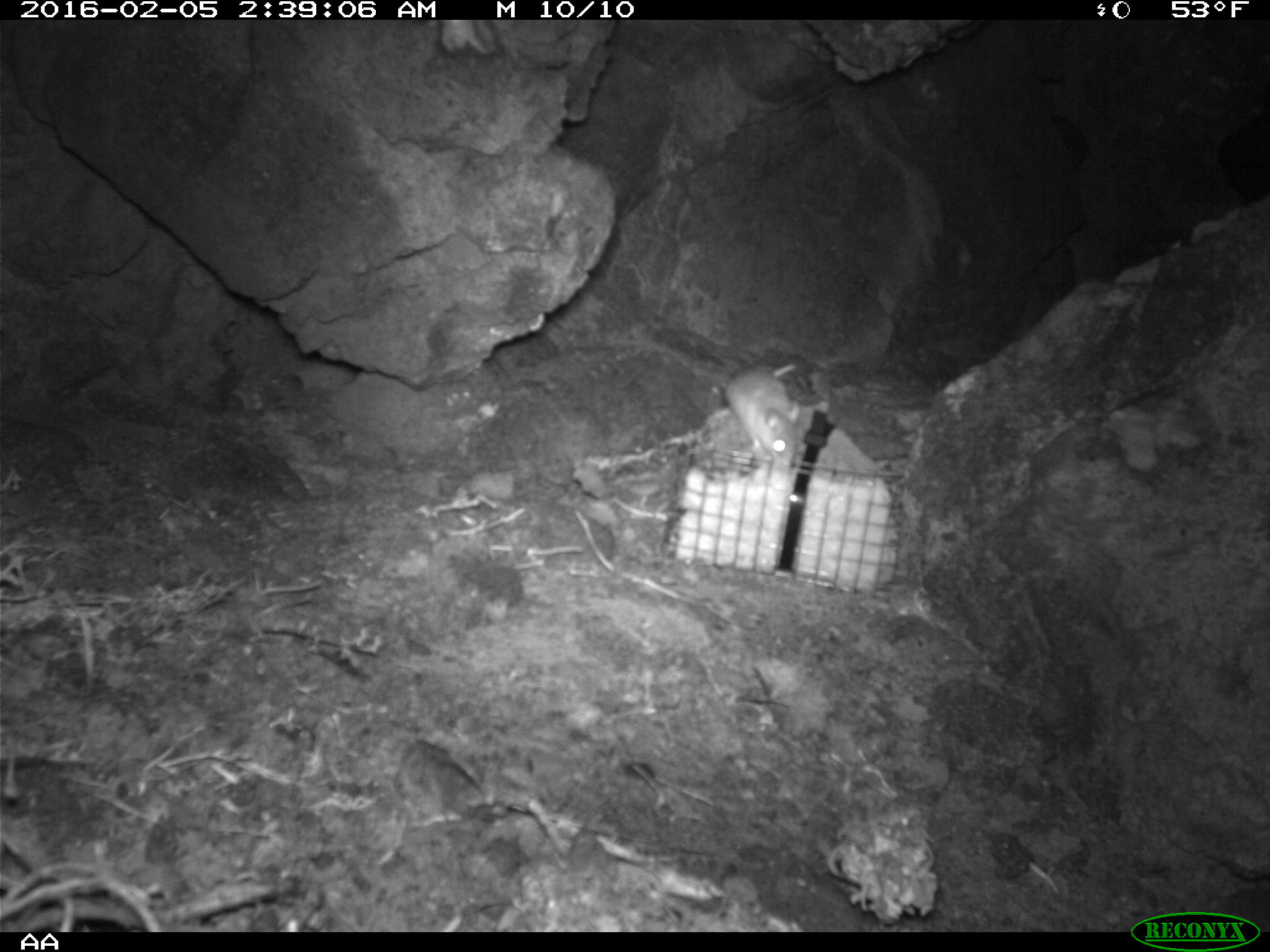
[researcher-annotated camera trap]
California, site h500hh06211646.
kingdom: Animalia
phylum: Chordata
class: Mammalia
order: Rodentia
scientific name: Rodentia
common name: rodent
Rodent (Rodentia).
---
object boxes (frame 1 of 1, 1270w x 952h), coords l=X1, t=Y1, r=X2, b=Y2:
rodent: l=727, t=364, r=800, b=469